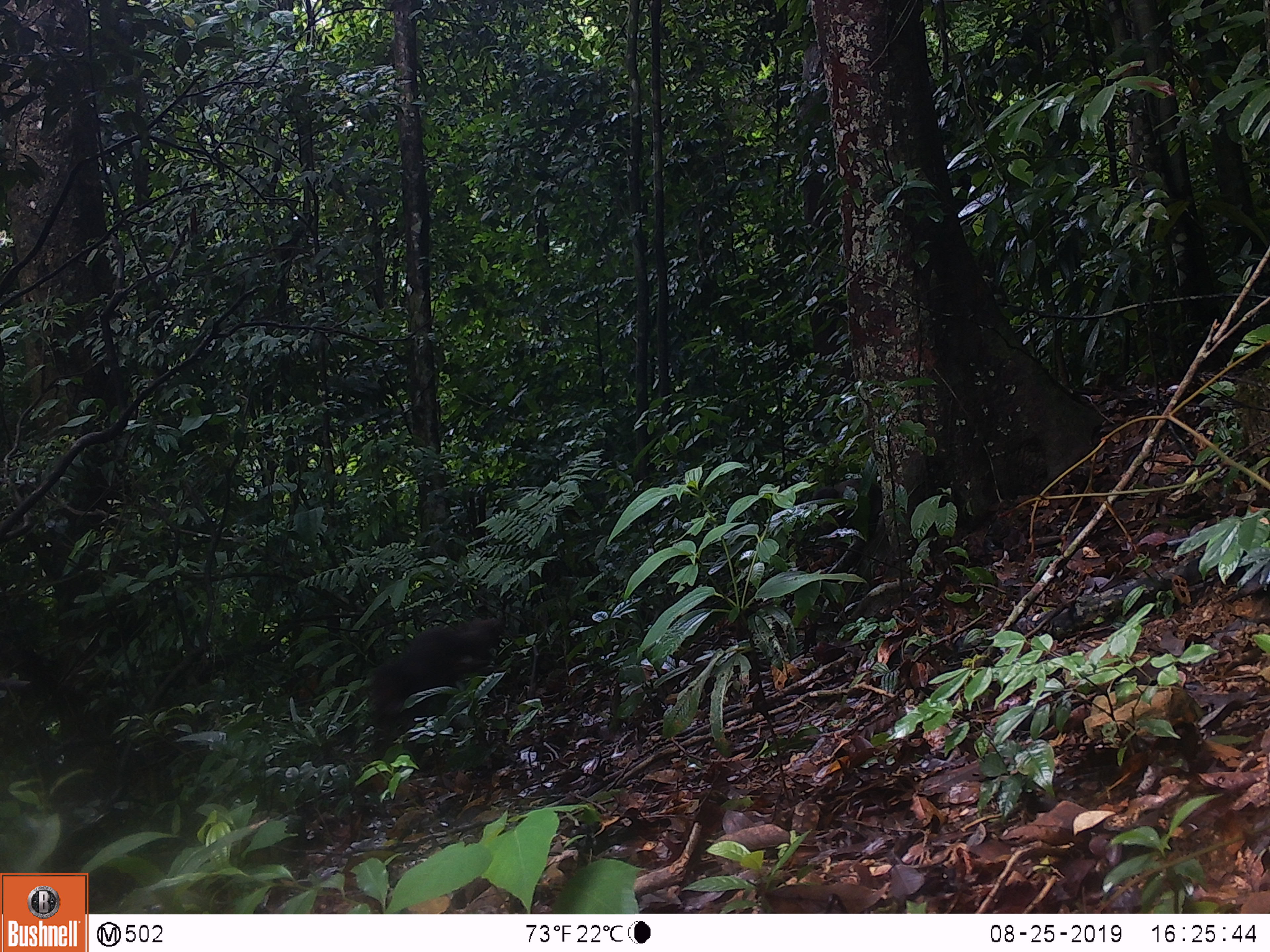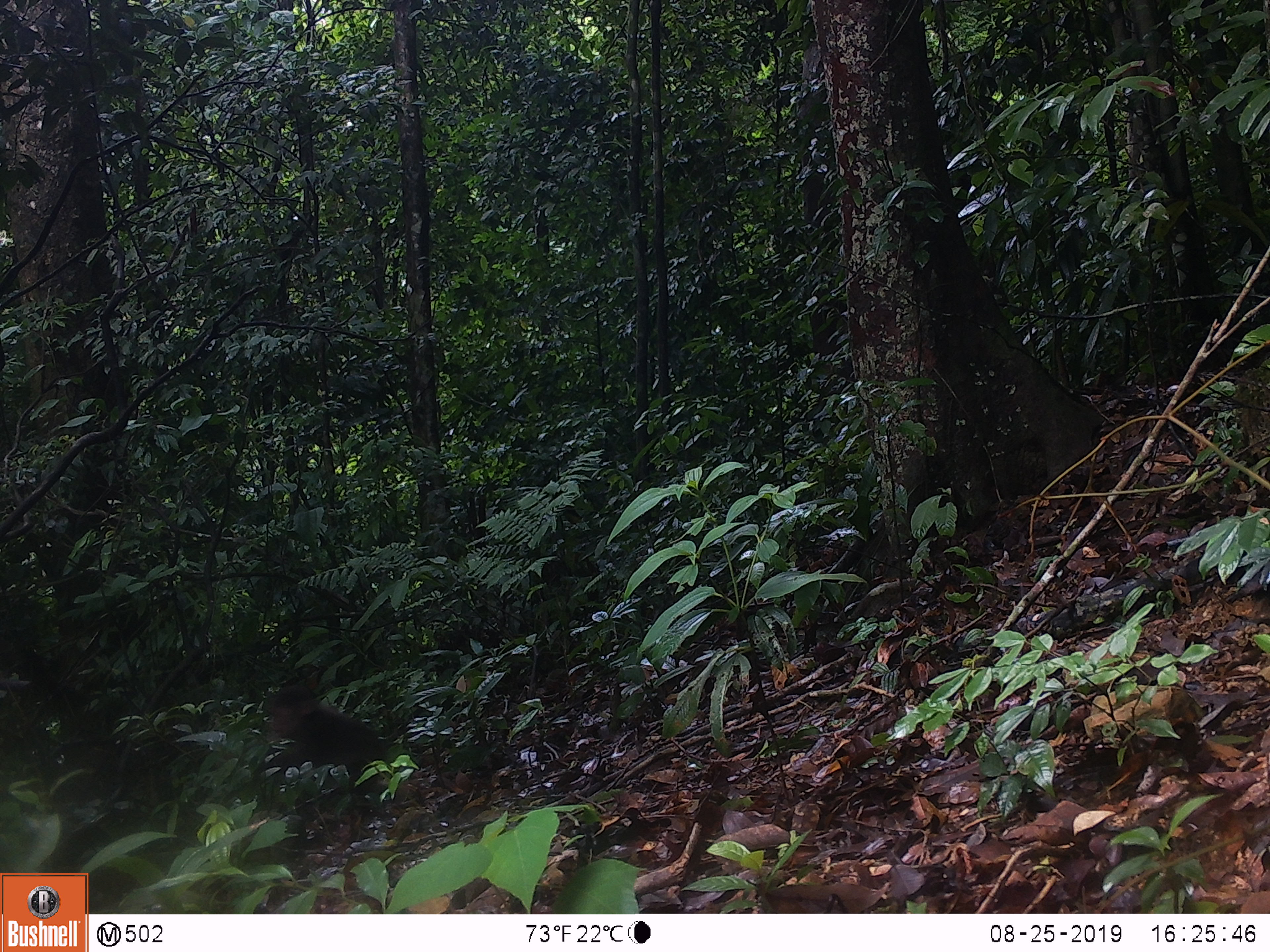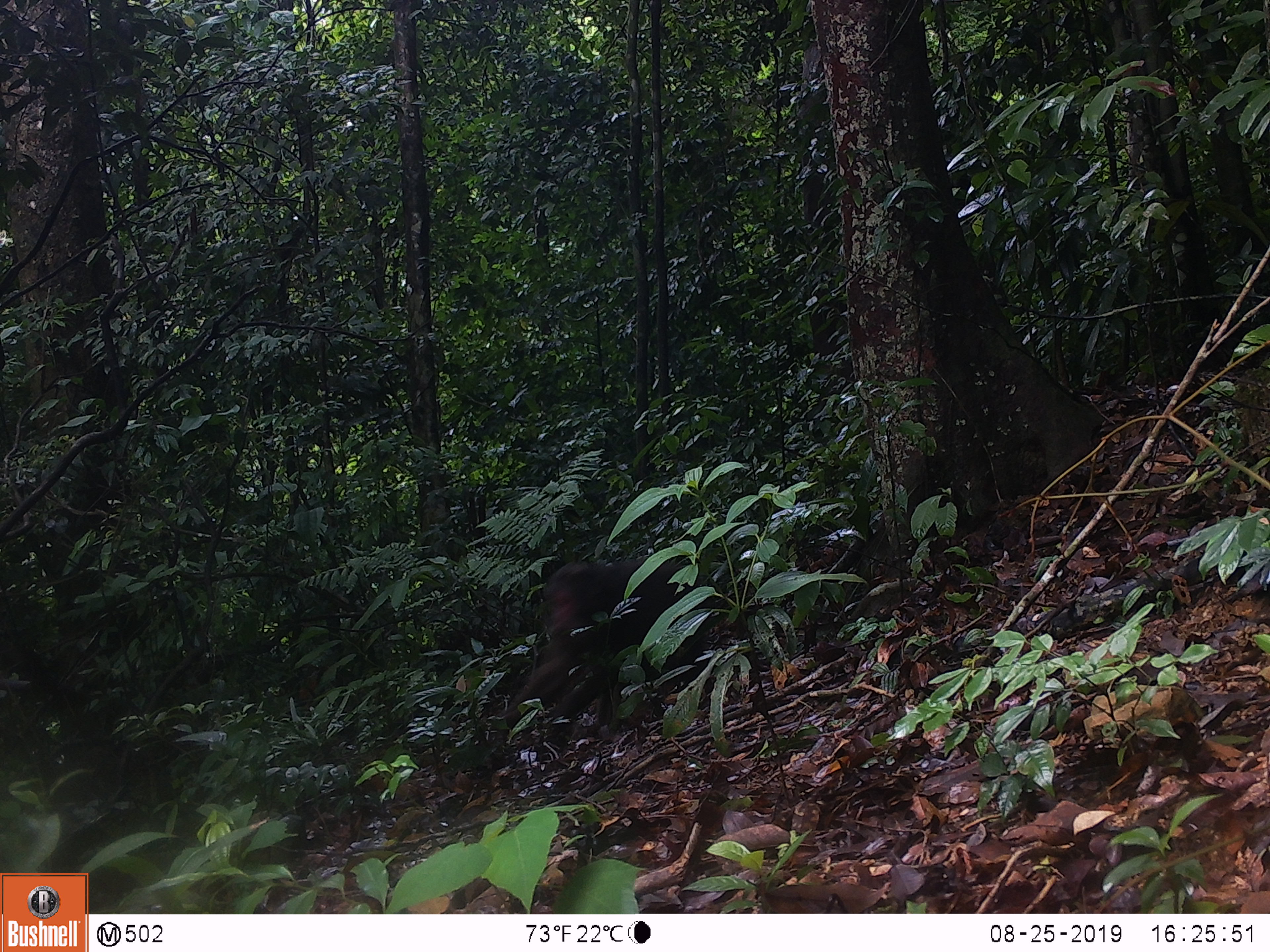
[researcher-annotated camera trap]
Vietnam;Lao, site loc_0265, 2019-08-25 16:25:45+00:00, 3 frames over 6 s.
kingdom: Animalia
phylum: Chordata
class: Mammalia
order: Primates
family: Cercopithecidae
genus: Macaca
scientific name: Macaca arctoides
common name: stump-tailed macaque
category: stump tailed macaque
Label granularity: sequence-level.